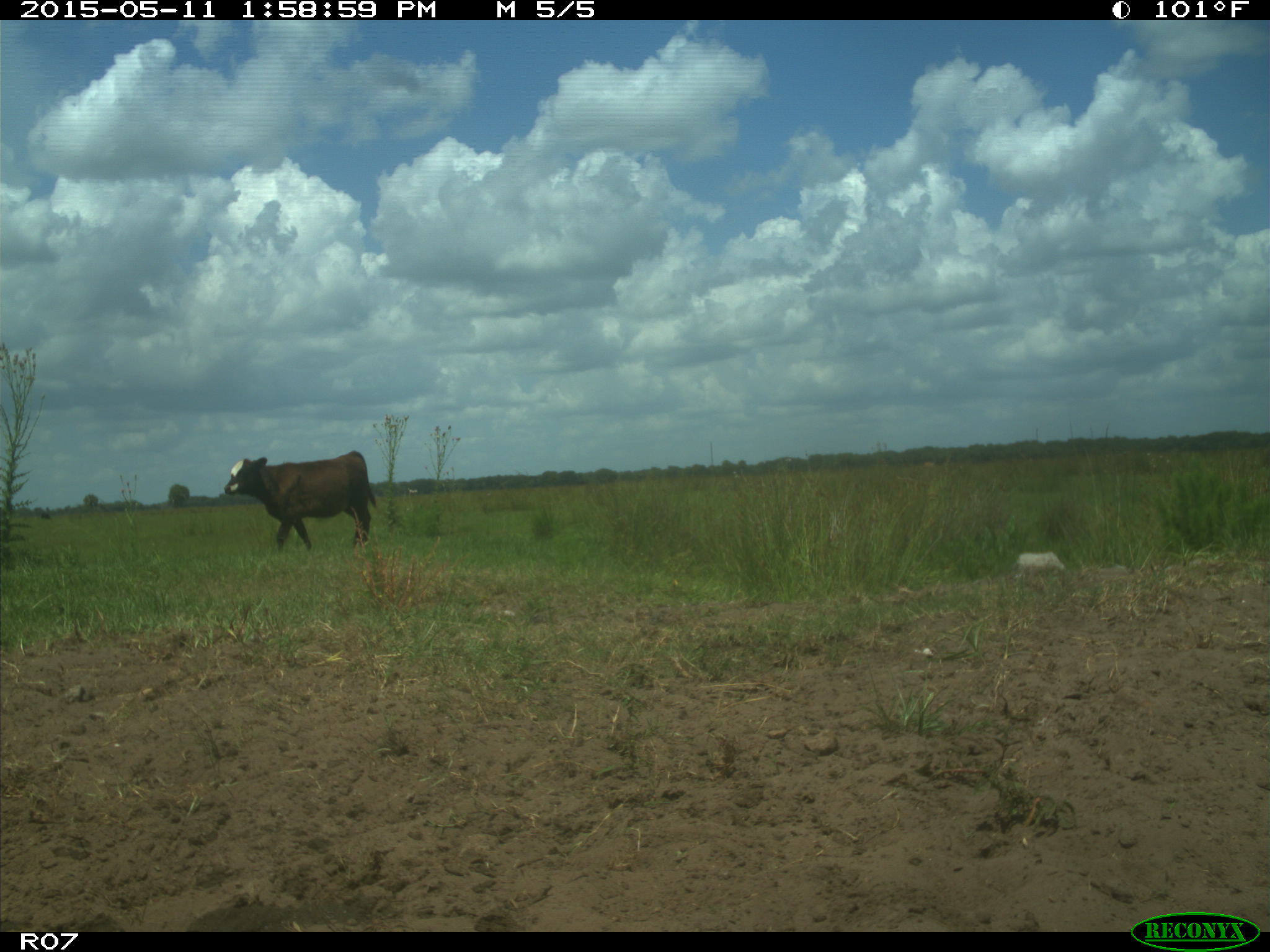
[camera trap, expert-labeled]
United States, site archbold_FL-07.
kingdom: Animalia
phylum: Chordata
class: Mammalia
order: Artiodactyla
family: Bovidae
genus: Bos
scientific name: Bos taurus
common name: domestic cow